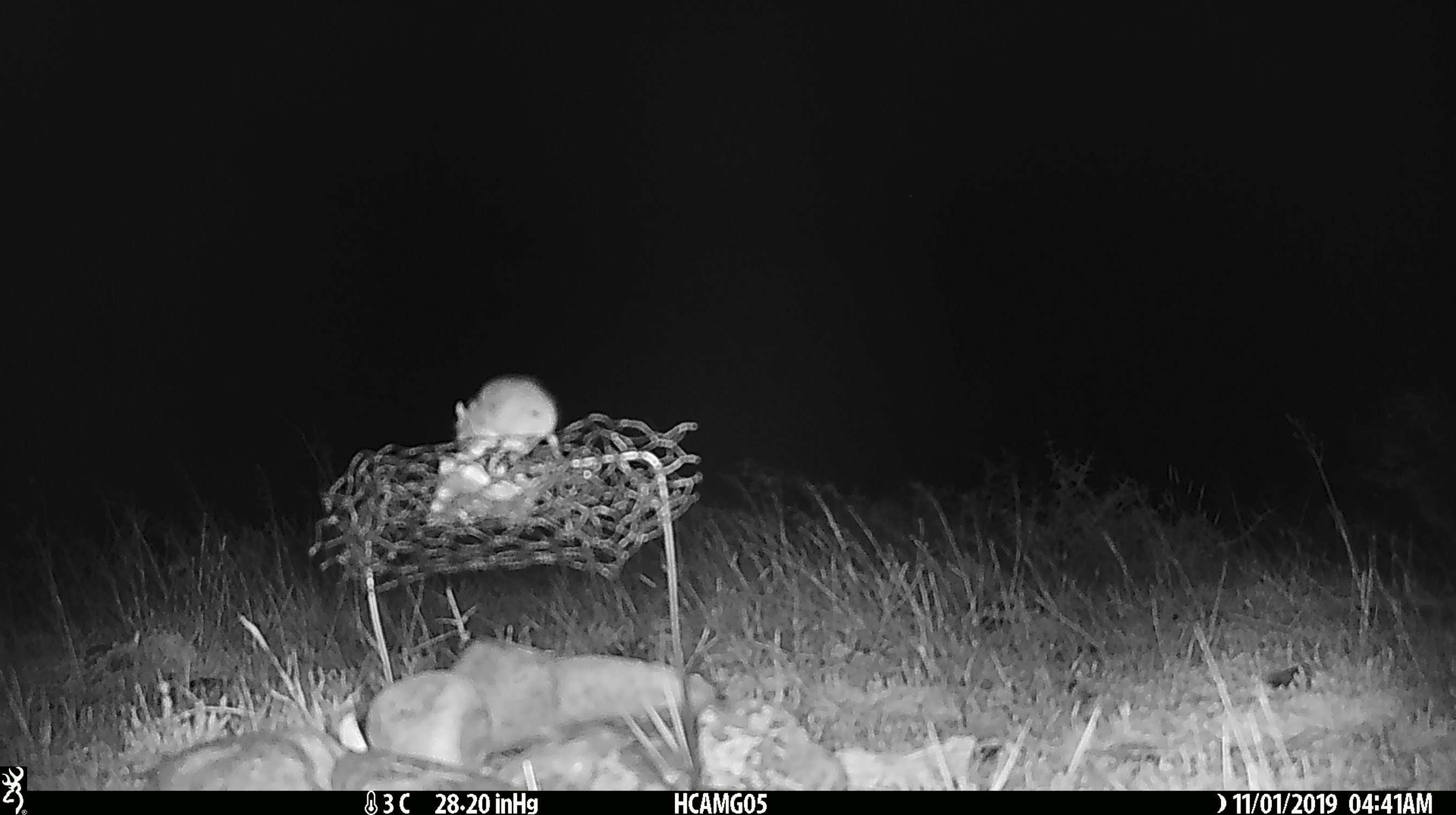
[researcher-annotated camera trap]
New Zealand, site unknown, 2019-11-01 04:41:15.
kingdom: Animalia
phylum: Chordata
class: Mammalia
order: Rodentia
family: Muridae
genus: Mus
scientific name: Mus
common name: mouse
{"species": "mouse (Mus)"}